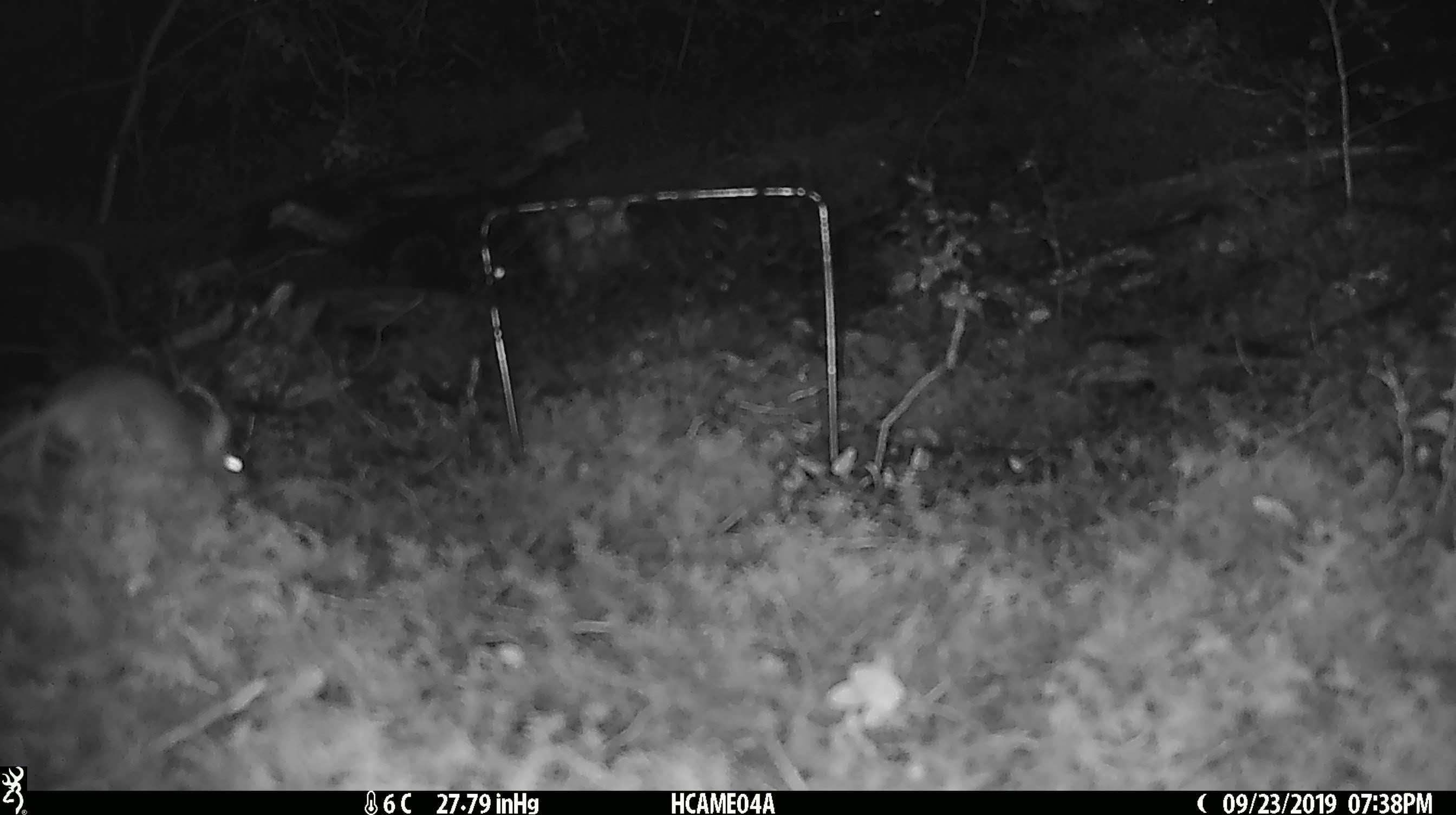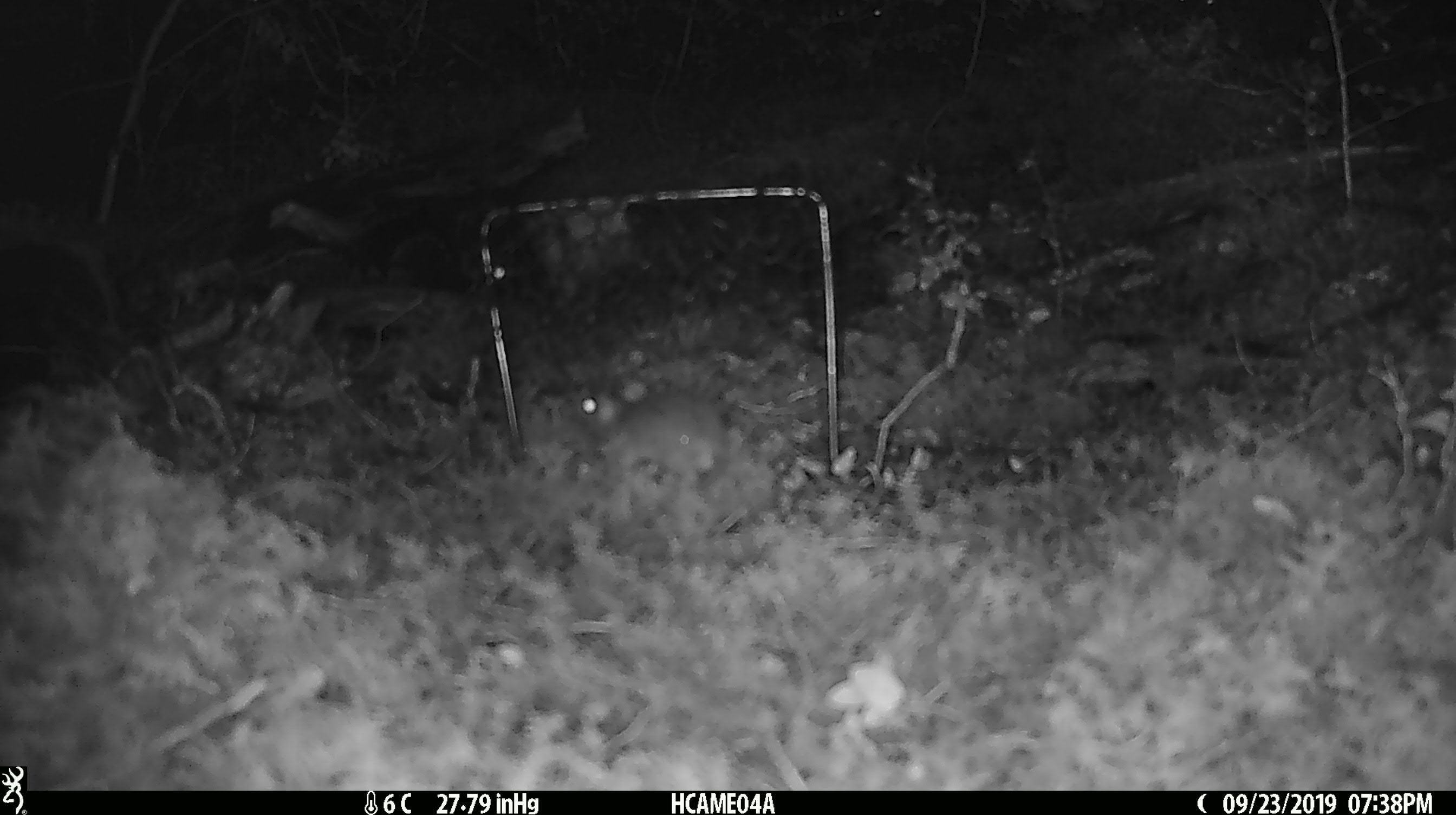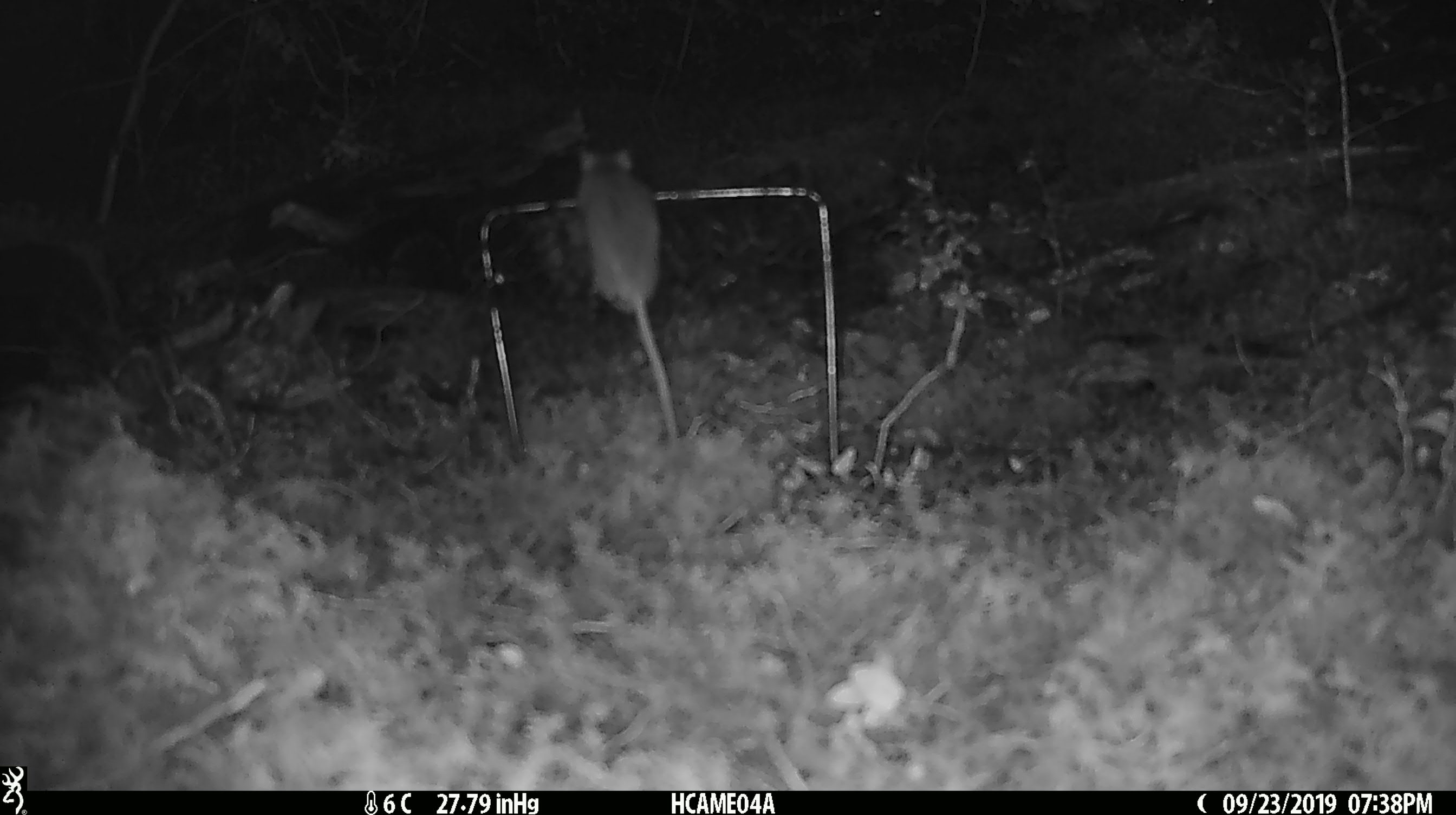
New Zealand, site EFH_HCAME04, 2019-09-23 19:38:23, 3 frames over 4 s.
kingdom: Animalia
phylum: Chordata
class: Mammalia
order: Rodentia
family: Muridae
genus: Mus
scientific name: Mus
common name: mouse